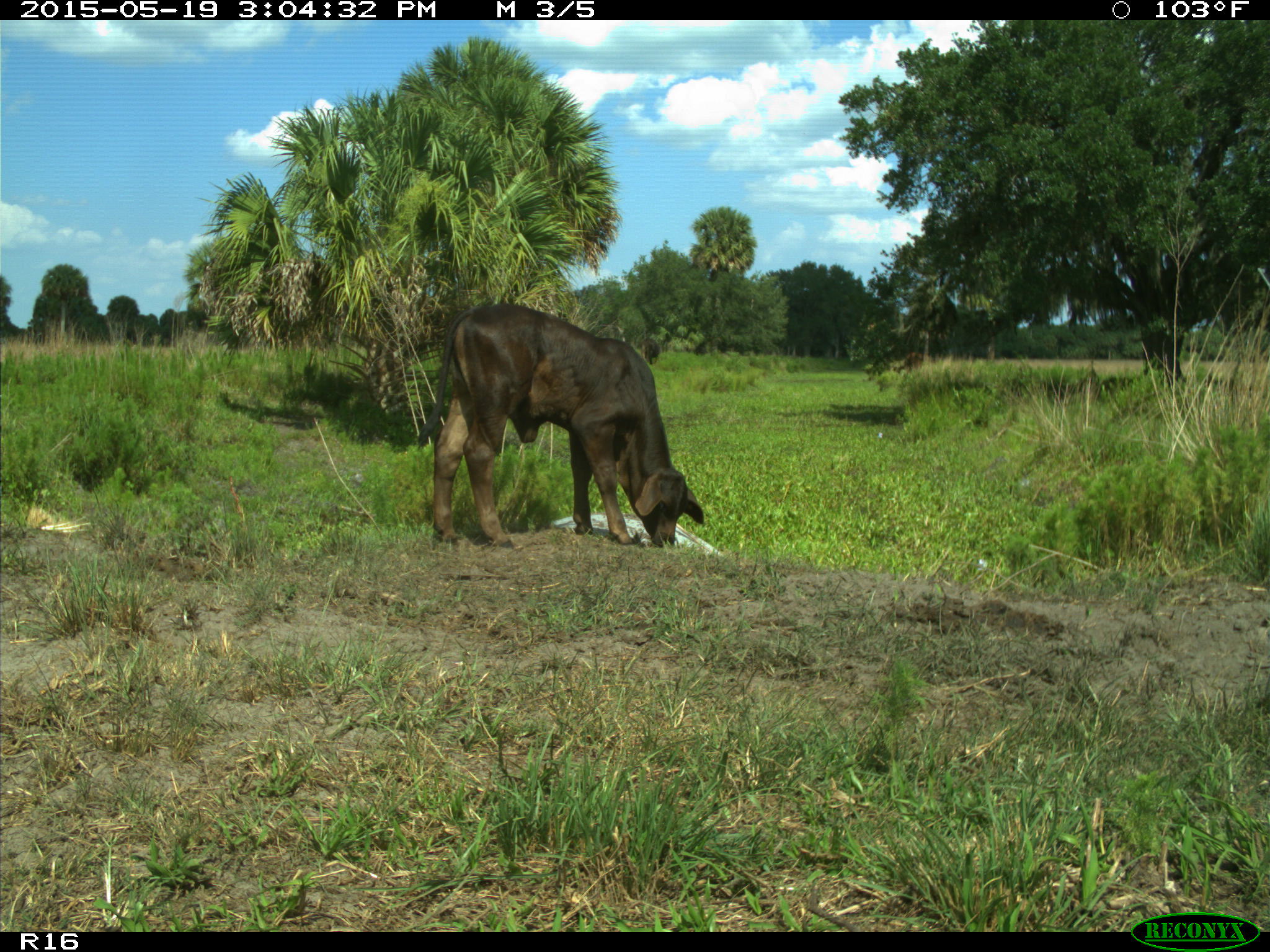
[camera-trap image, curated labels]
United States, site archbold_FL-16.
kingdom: Animalia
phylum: Chordata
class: Mammalia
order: Artiodactyla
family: Bovidae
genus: Bos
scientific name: Bos taurus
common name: domestic cow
Bos taurus (domestic cow).